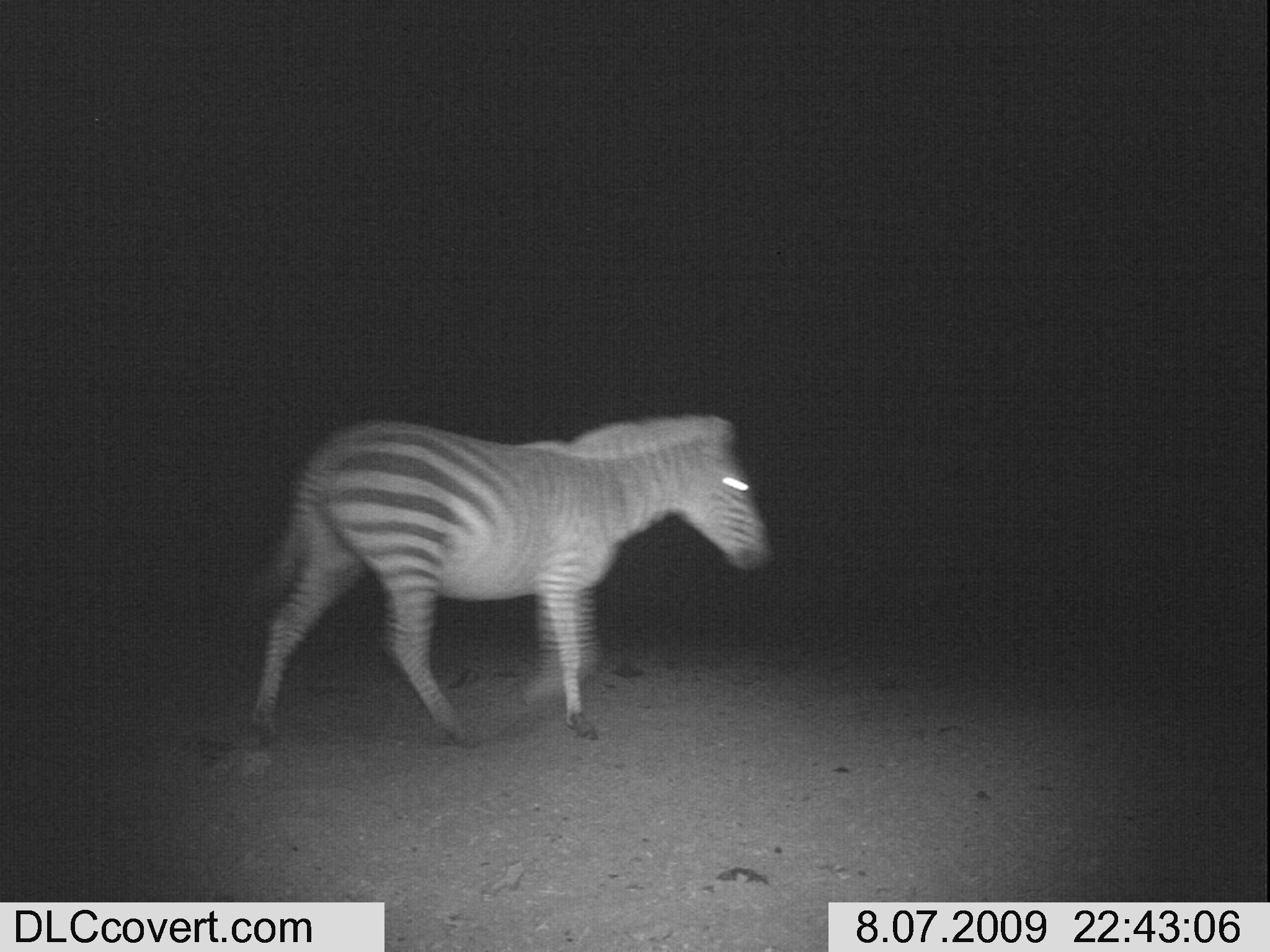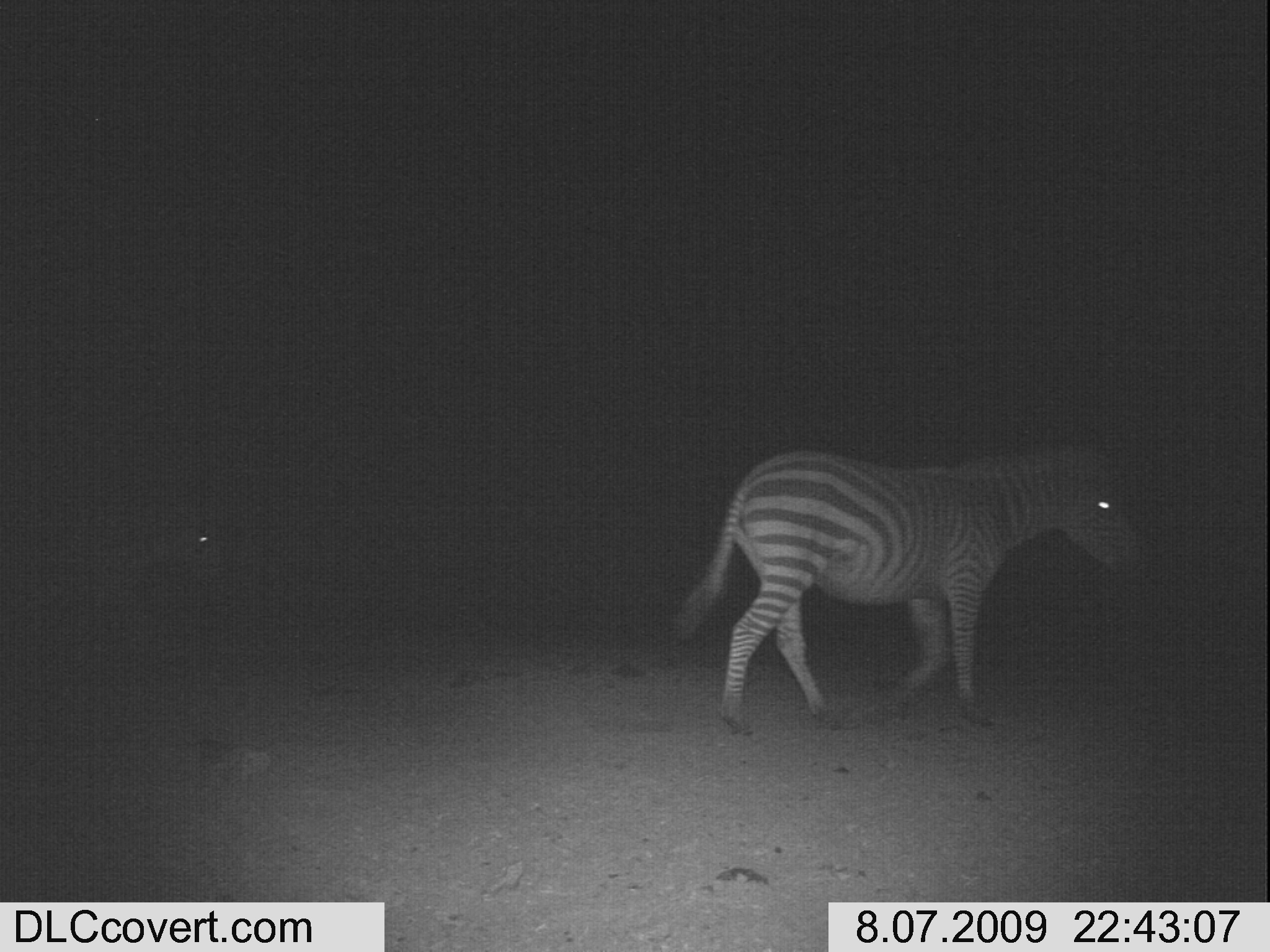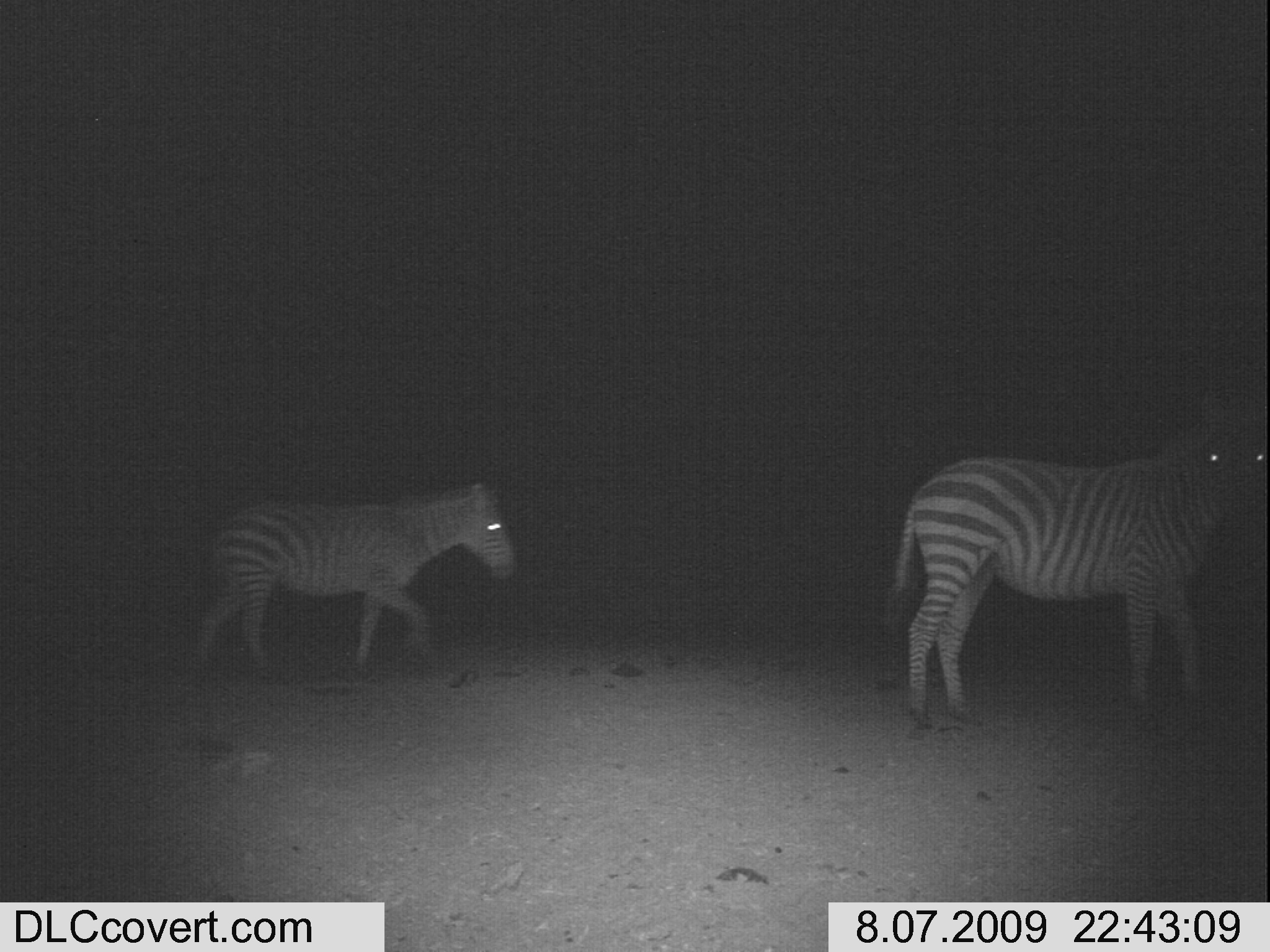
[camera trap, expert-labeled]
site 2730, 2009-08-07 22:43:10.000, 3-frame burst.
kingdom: Animalia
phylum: Chordata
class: Mammalia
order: Perissodactyla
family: Equidae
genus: Equus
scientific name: Equus quagga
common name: plains zebra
Equus quagga (plains zebra), count 1.